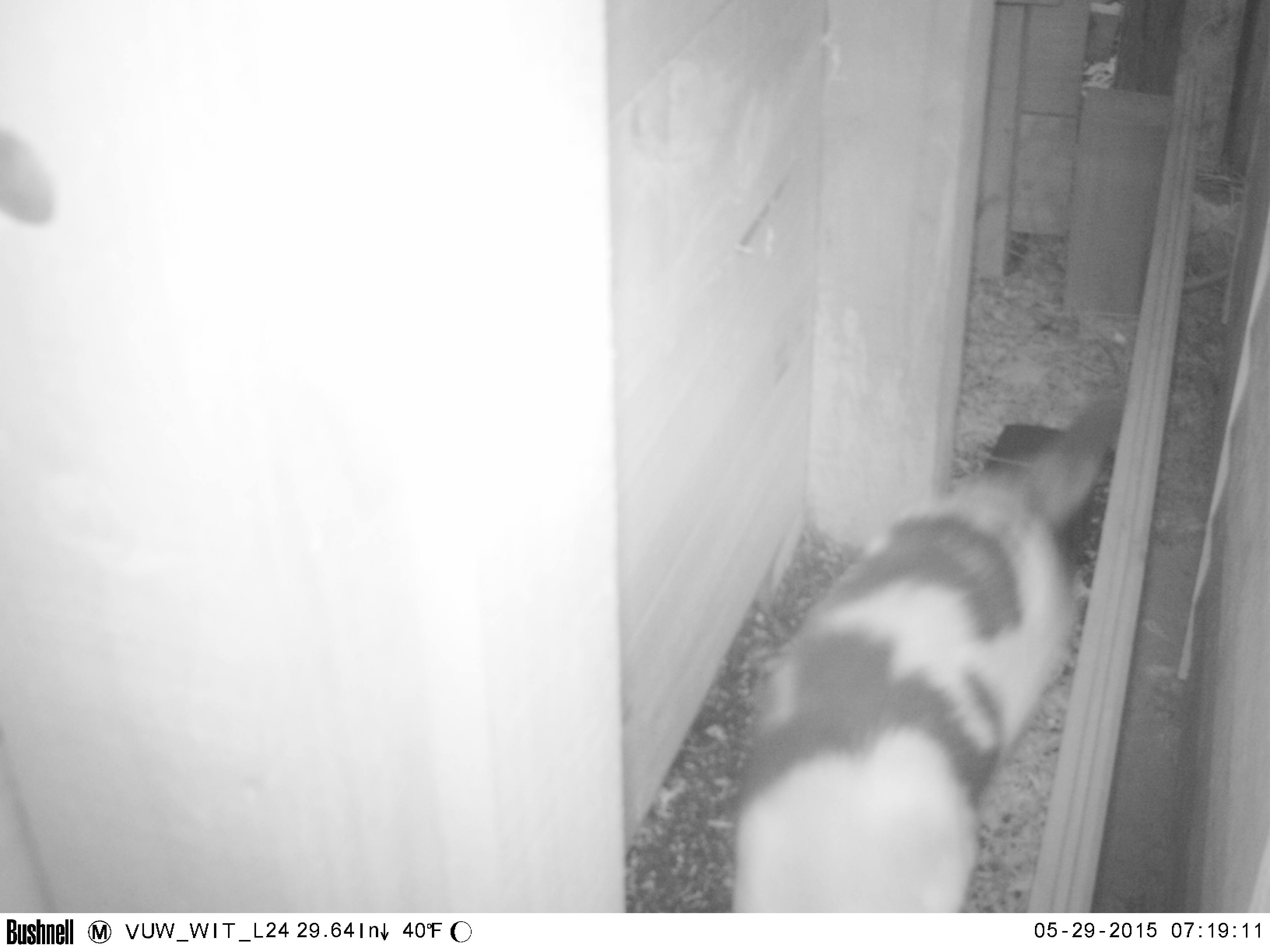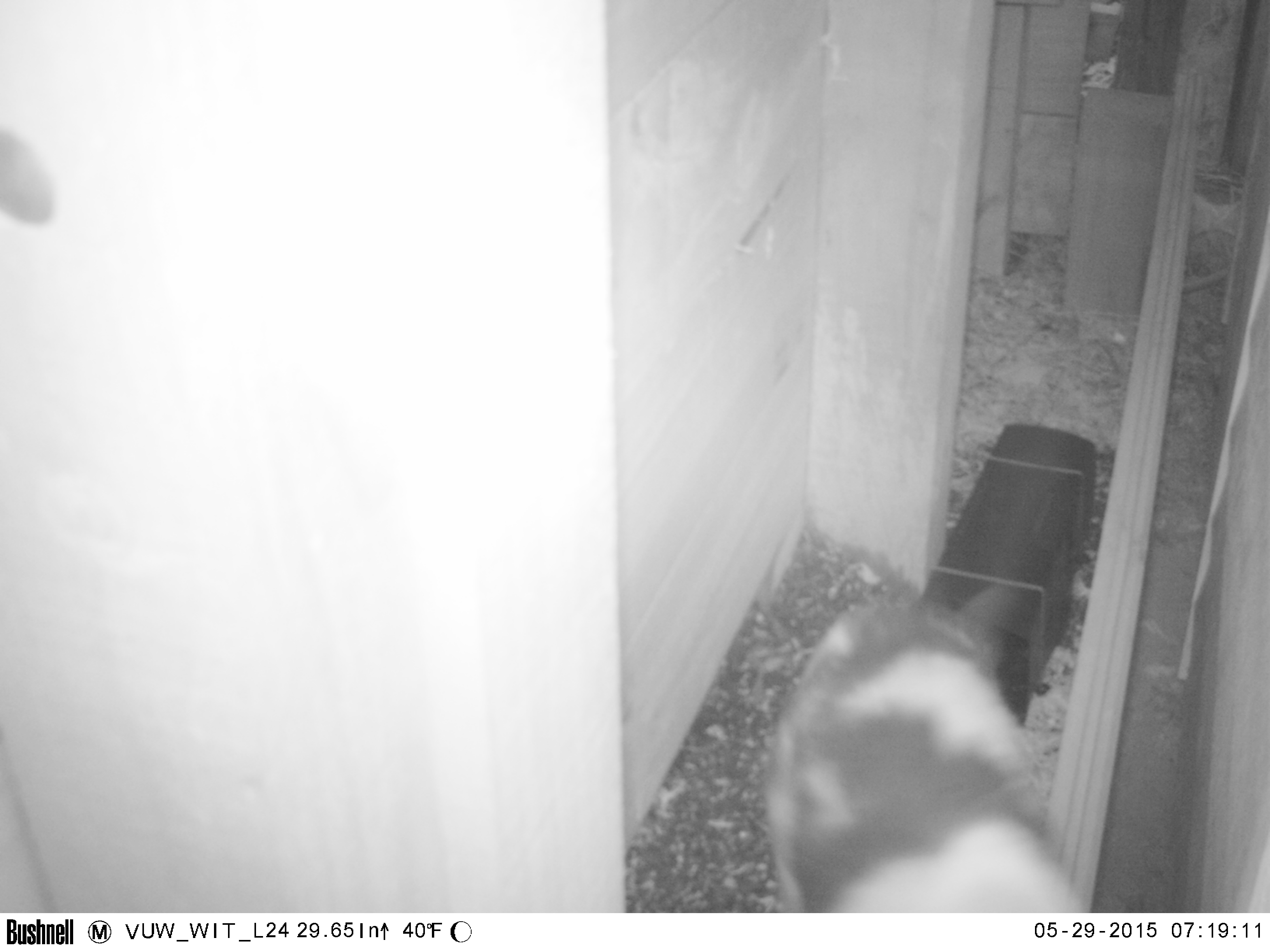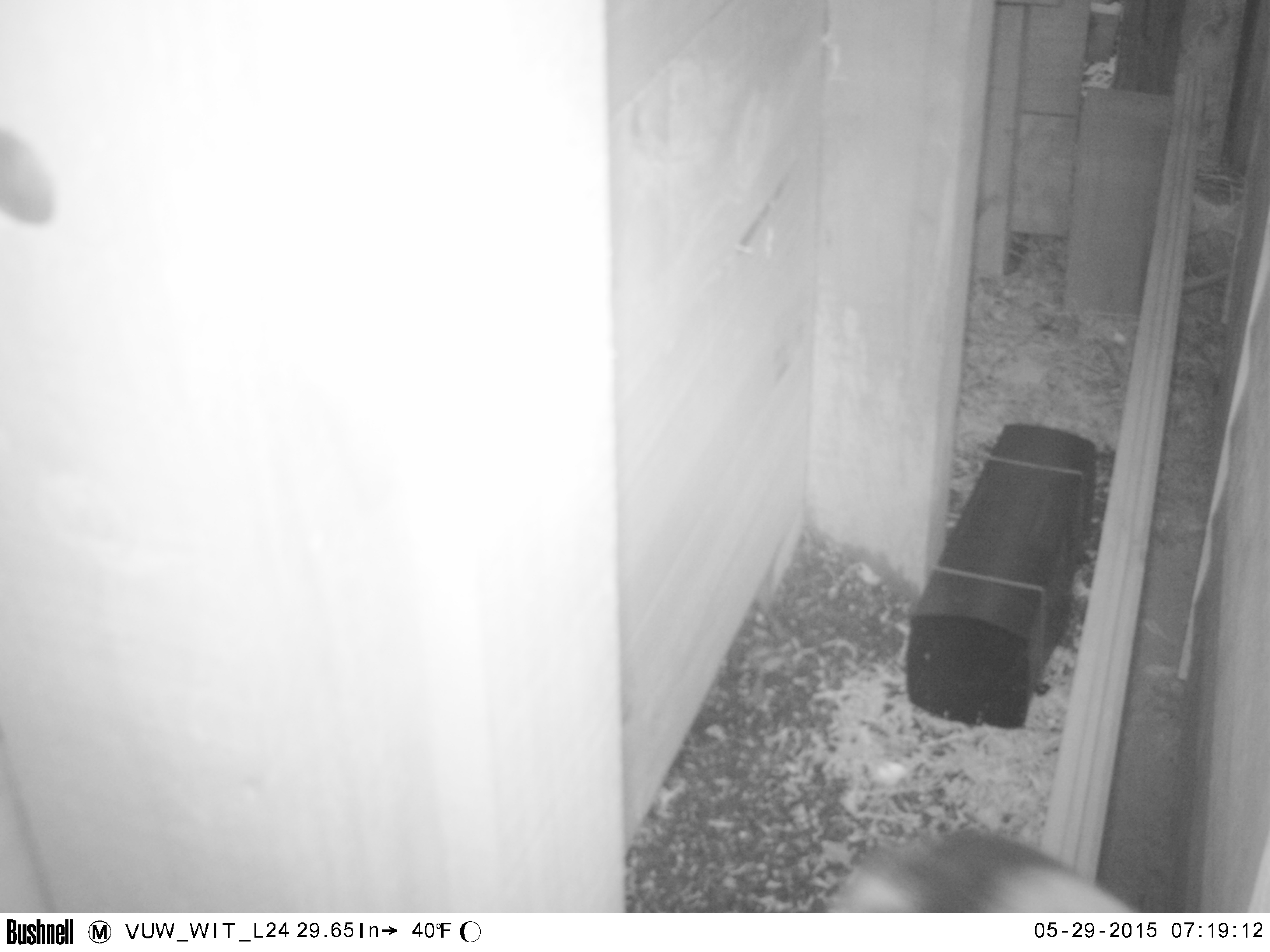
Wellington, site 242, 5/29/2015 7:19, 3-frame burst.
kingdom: Animalia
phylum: Chordata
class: Mammalia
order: Carnivora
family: Felidae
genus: Felis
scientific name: Felis catus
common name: cat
Cat (Felis catus).